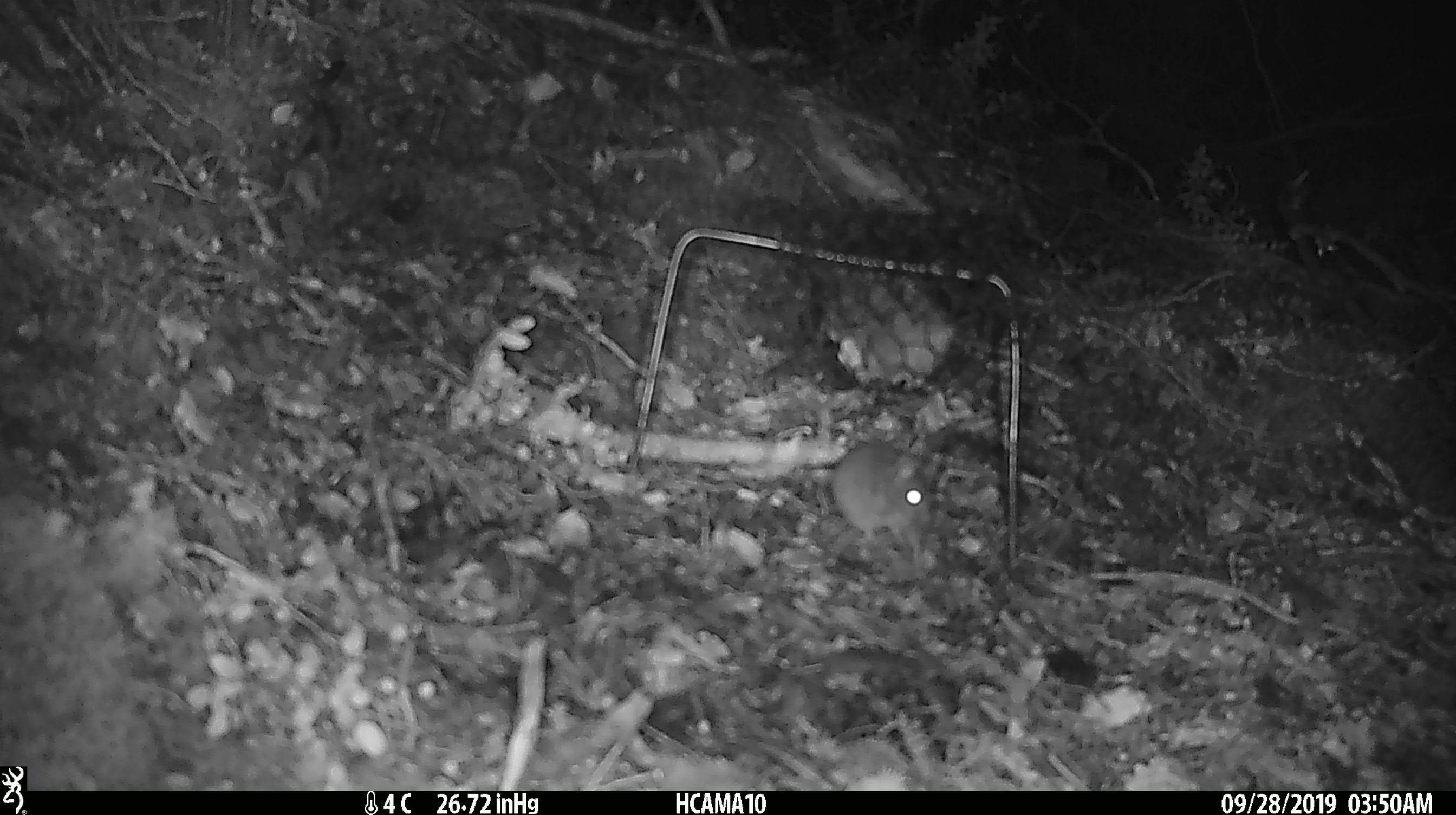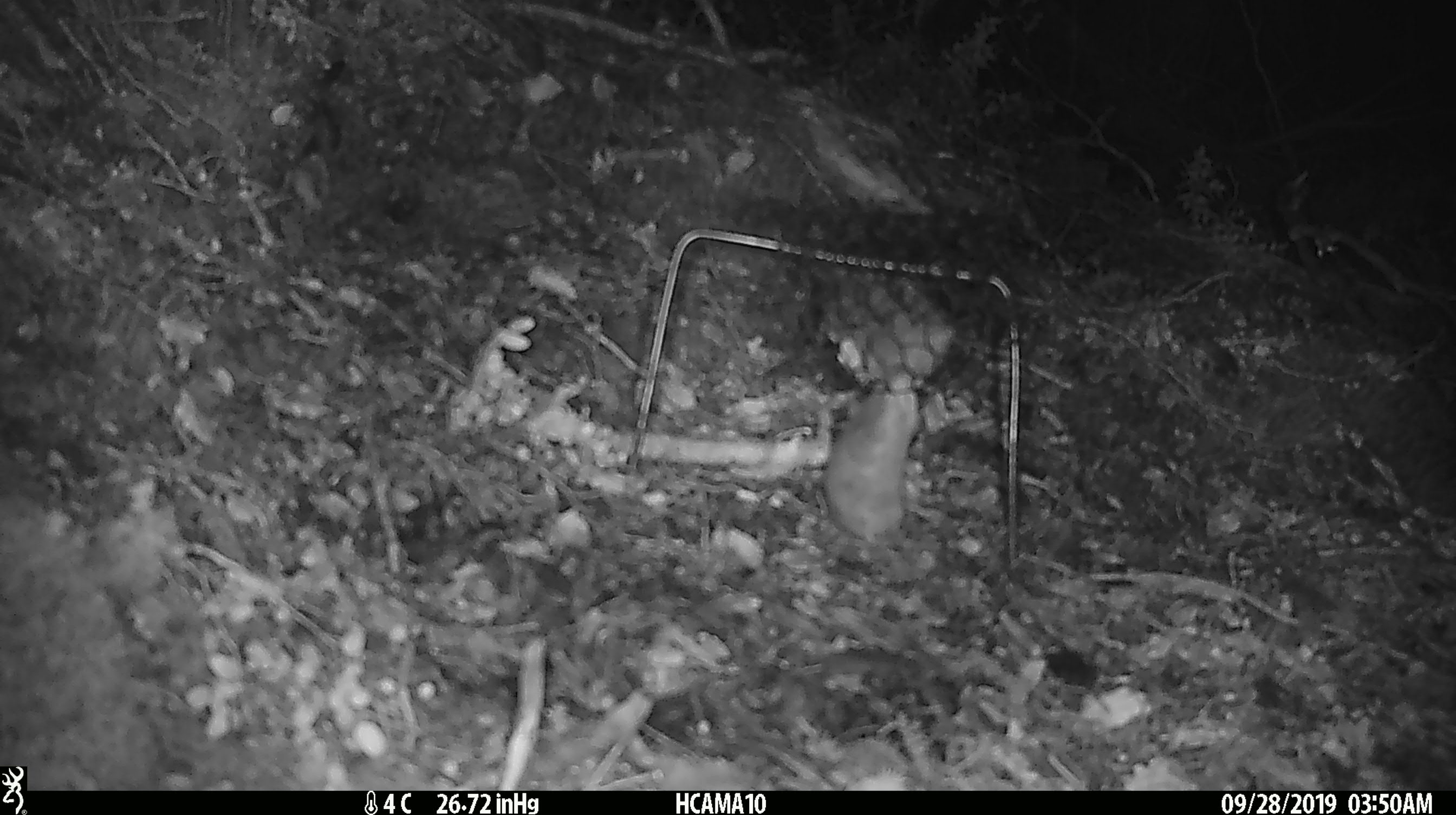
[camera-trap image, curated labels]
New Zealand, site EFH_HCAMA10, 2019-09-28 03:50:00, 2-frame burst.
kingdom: Animalia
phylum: Chordata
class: Mammalia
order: Rodentia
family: Muridae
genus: Mus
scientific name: Mus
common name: mouse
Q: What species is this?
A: Mouse (Mus).